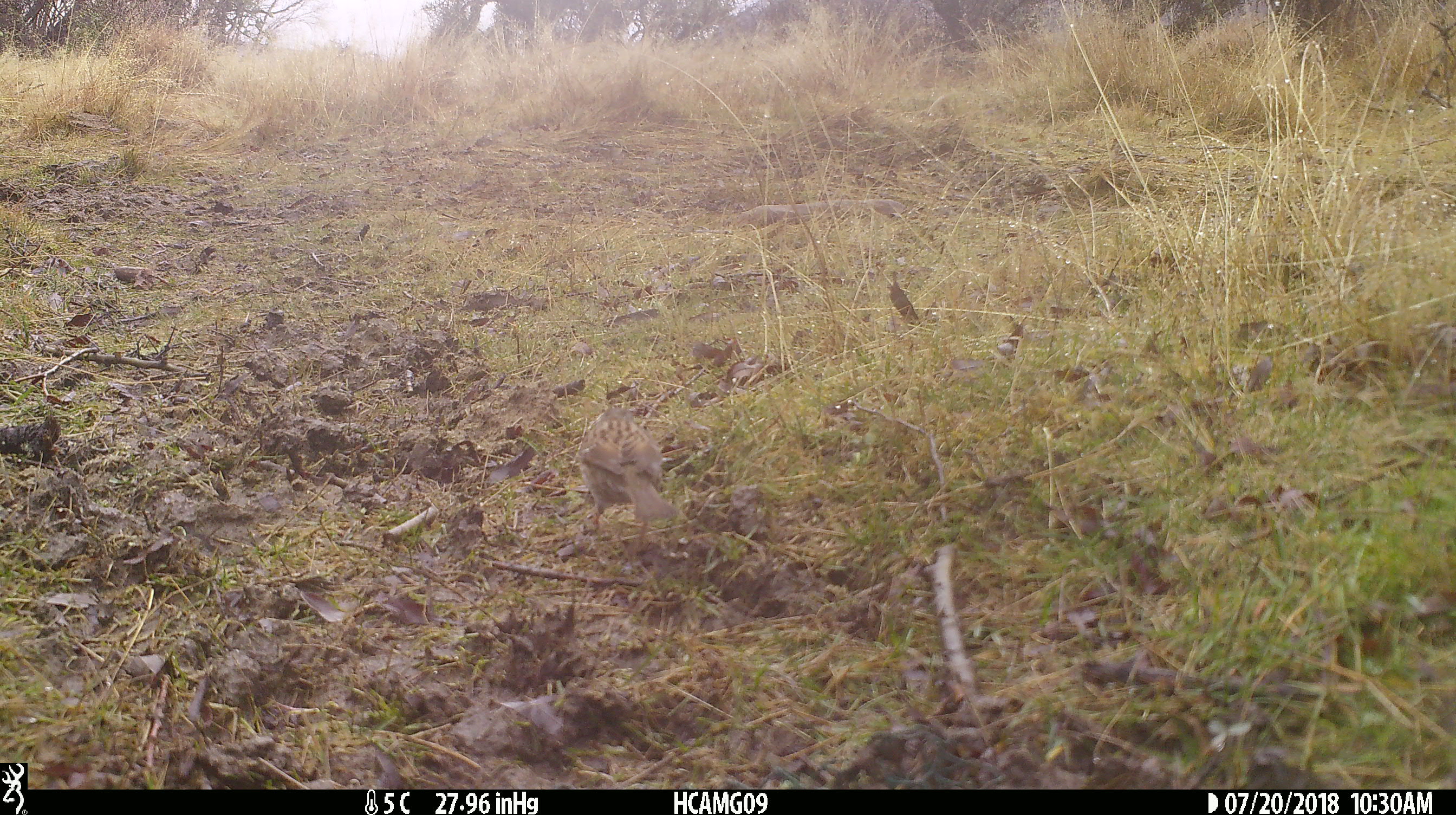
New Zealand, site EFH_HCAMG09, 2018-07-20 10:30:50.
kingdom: Animalia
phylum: Chordata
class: Aves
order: Passeriformes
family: Prunellidae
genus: Prunella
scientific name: Prunella modularis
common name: dunnock